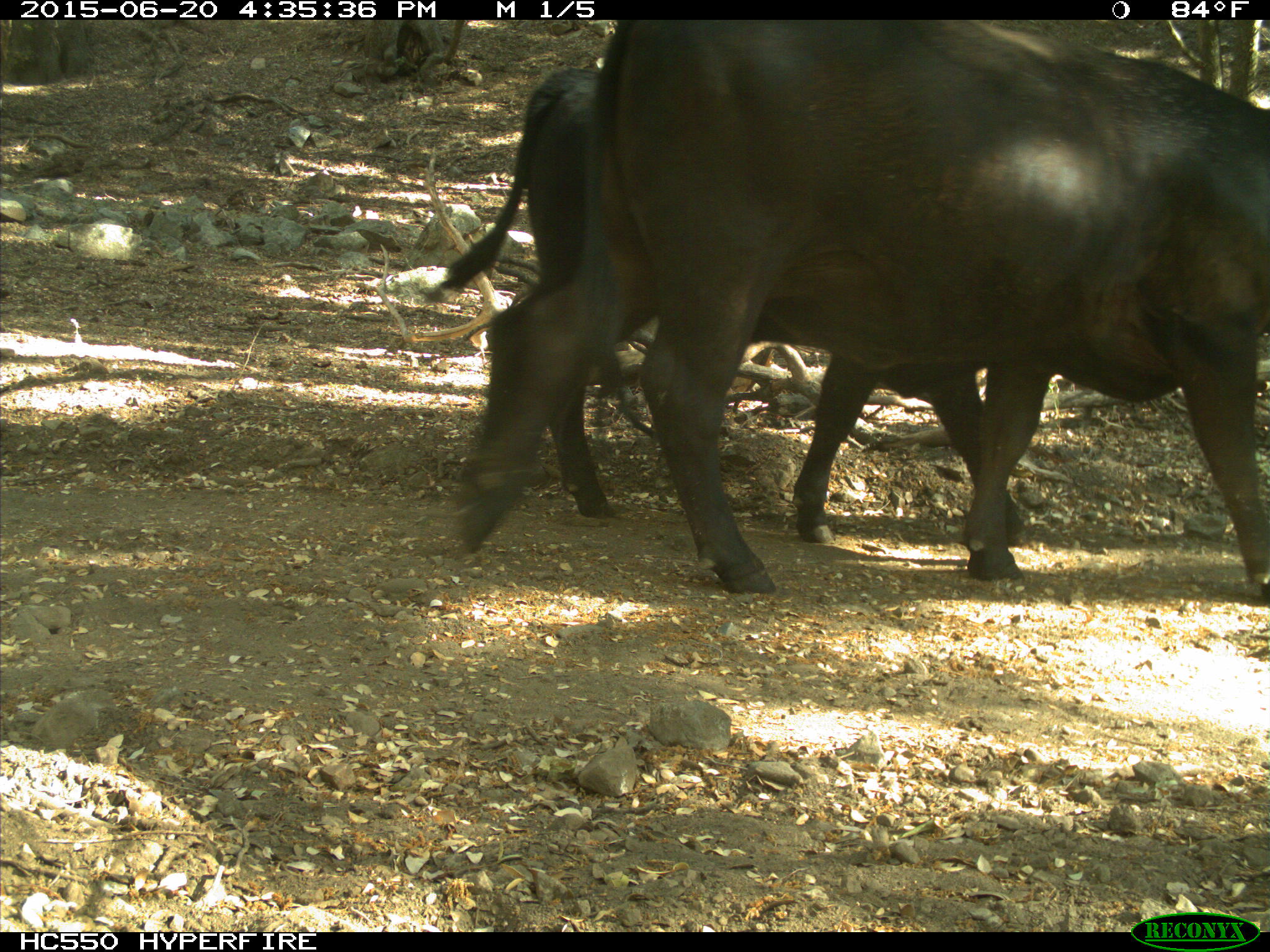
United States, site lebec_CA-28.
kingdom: Animalia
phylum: Chordata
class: Mammalia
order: Artiodactyla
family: Bovidae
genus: Bos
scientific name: Bos taurus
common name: domestic cow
Bos taurus (domestic cow).